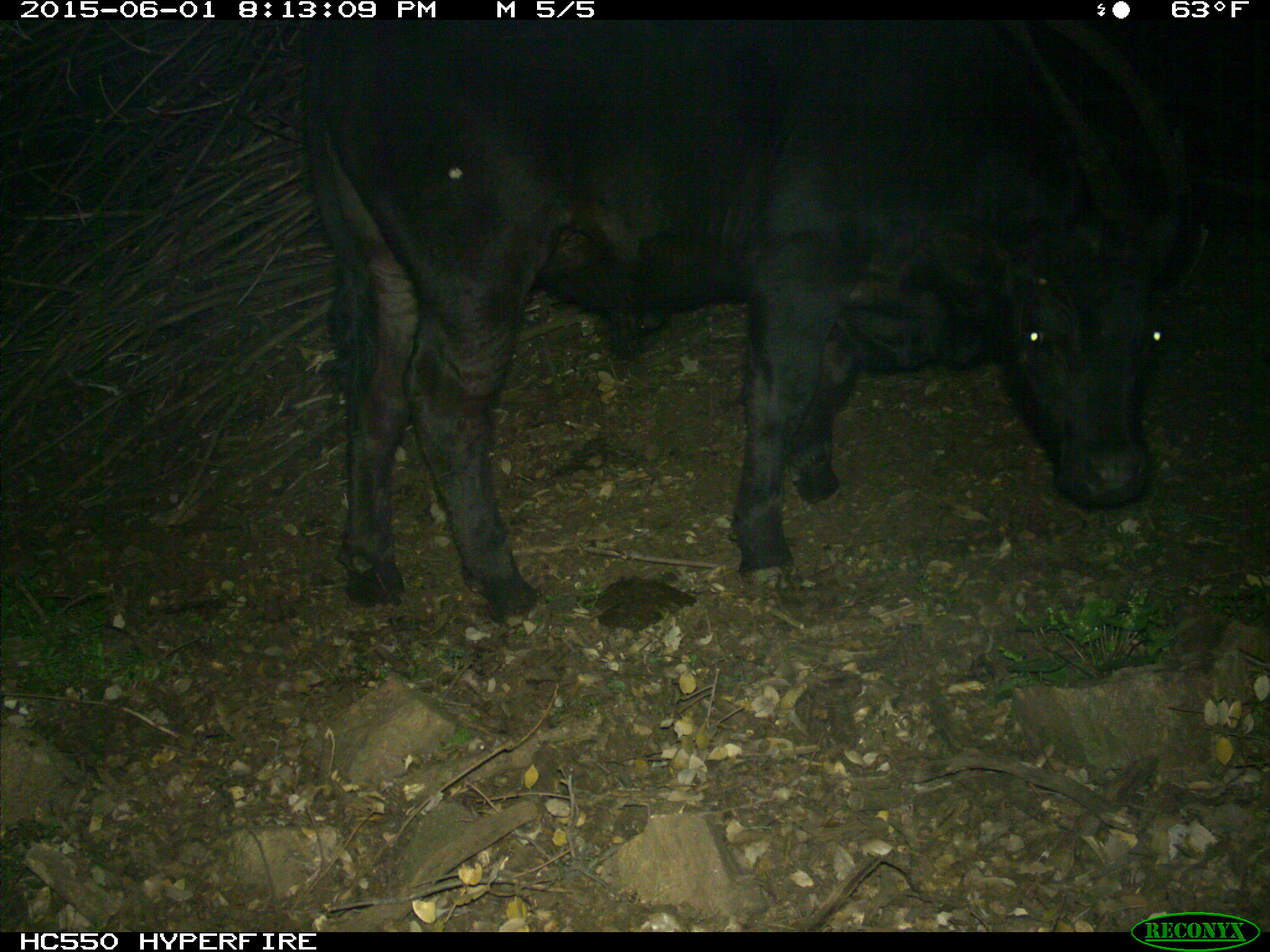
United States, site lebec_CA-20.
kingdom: Animalia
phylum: Chordata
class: Mammalia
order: Artiodactyla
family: Bovidae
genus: Bos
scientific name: Bos taurus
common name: domestic cow